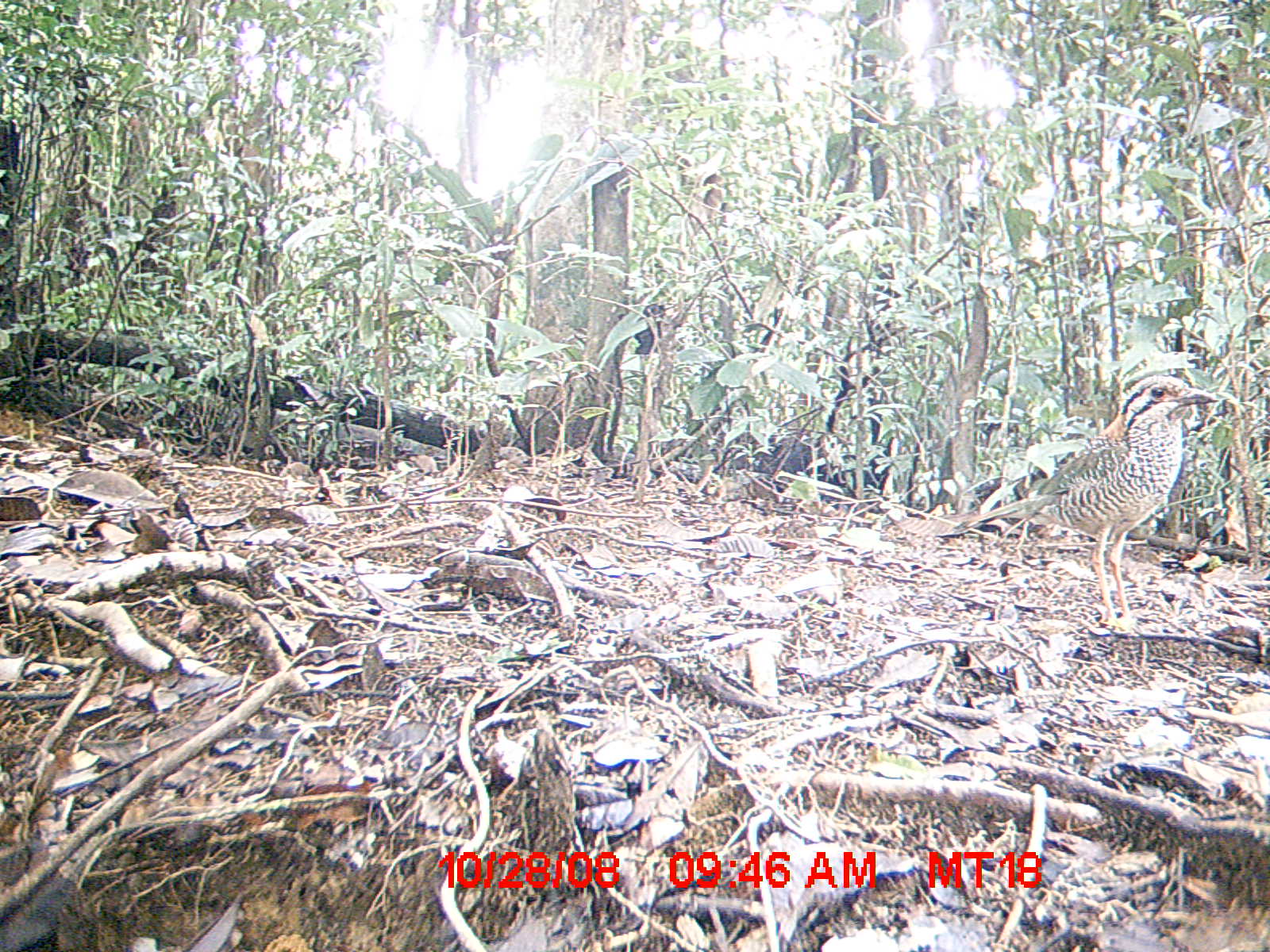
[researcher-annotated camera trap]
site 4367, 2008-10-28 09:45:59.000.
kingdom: Animalia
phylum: Chordata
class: Aves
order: Coraciiformes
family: Brachypteraciidae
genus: Brachypteracias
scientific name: Brachypteracias squamiger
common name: scaly ground-roller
Brachypteracias squamiger (scaly ground-roller), count 1.